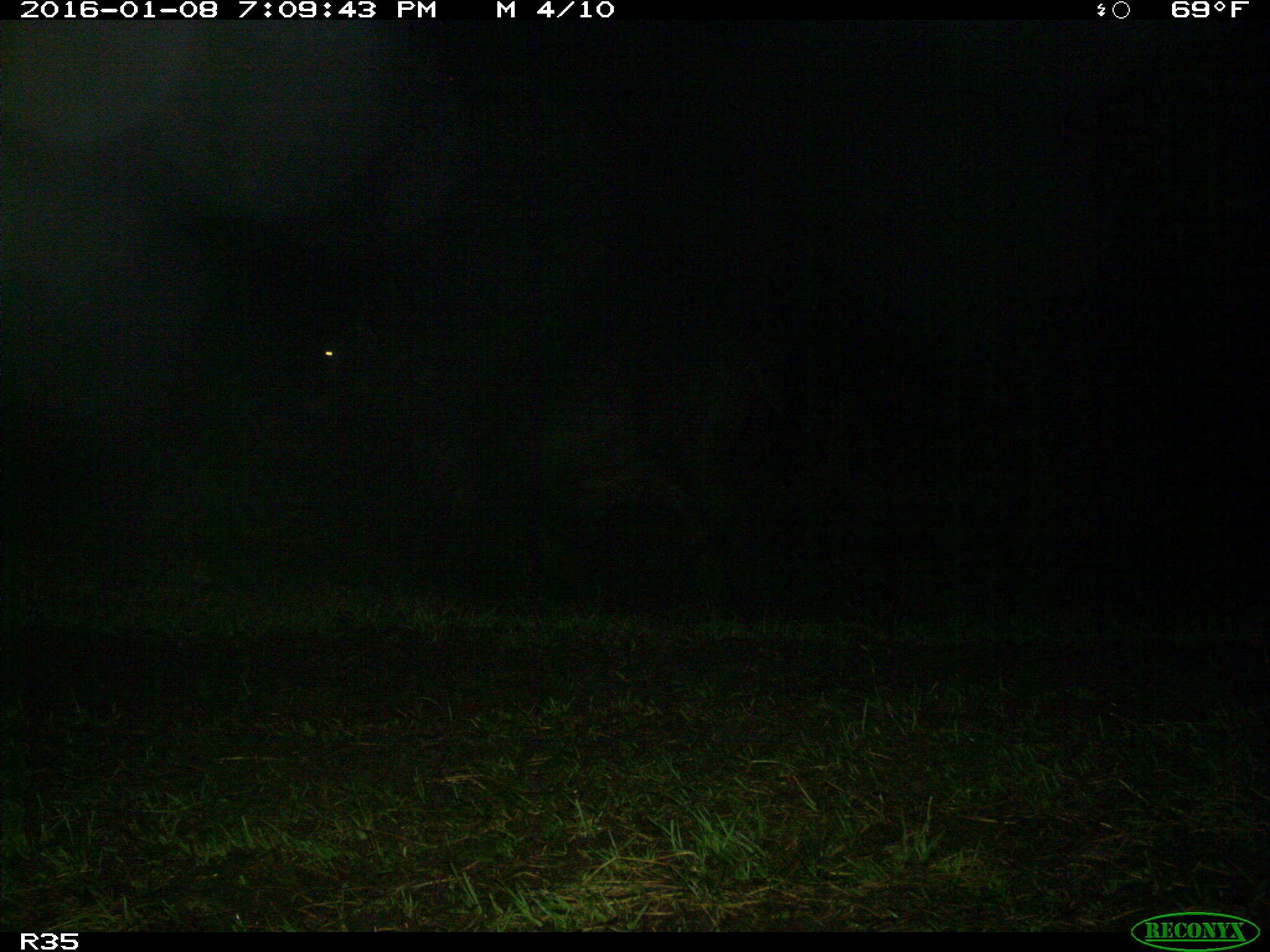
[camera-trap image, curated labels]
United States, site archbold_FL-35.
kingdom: Animalia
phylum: Chordata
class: Mammalia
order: Artiodactyla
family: Bovidae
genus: Bos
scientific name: Bos taurus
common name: domestic cow